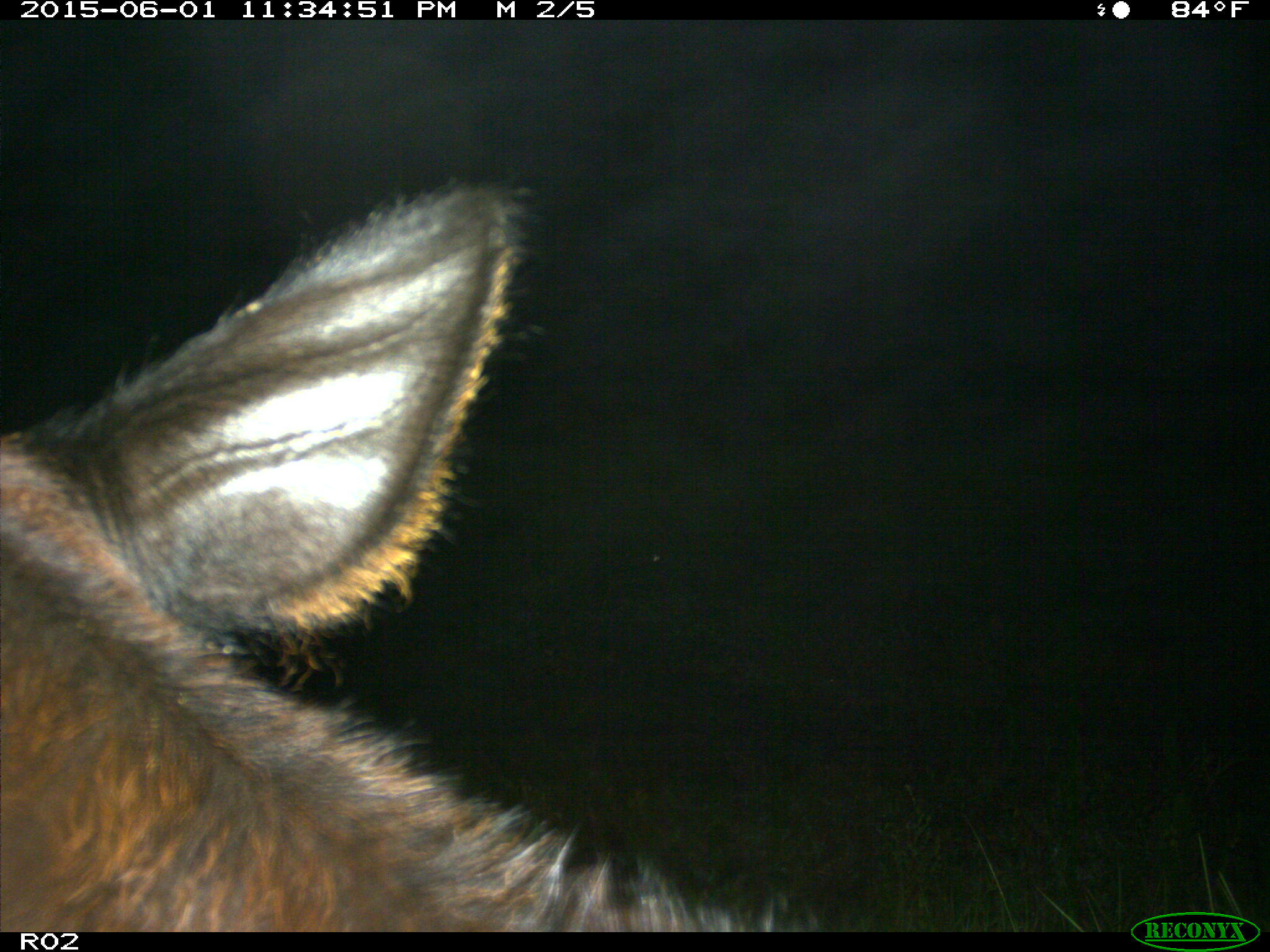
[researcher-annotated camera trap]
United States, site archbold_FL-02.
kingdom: Animalia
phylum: Chordata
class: Mammalia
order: Artiodactyla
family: Bovidae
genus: Bos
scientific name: Bos taurus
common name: domestic cow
Bos taurus (domestic cow).